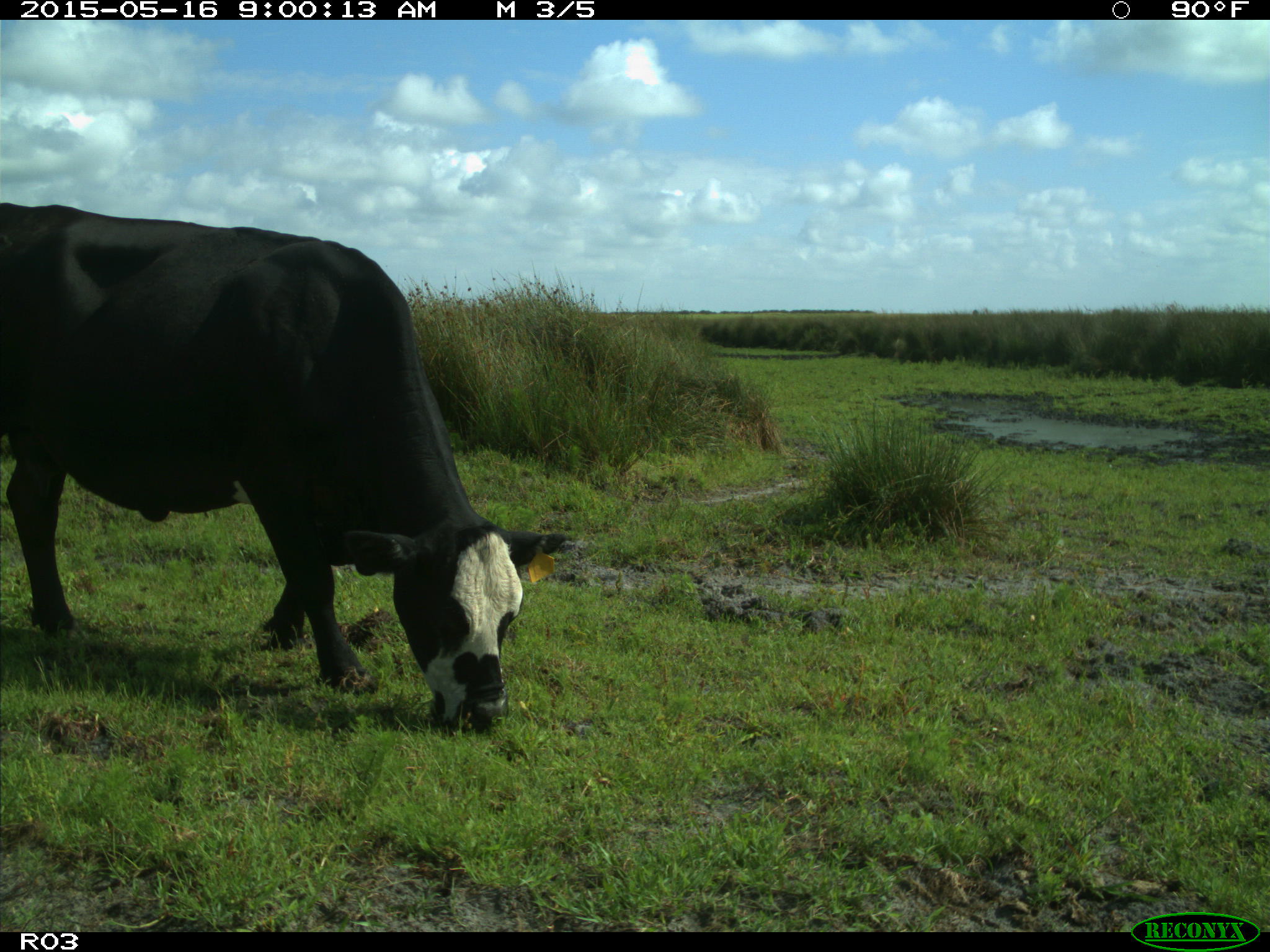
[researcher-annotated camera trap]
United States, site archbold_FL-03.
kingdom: Animalia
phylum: Chordata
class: Mammalia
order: Artiodactyla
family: Bovidae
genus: Bos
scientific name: Bos taurus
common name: domestic cow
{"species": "Bos taurus (domestic cow)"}